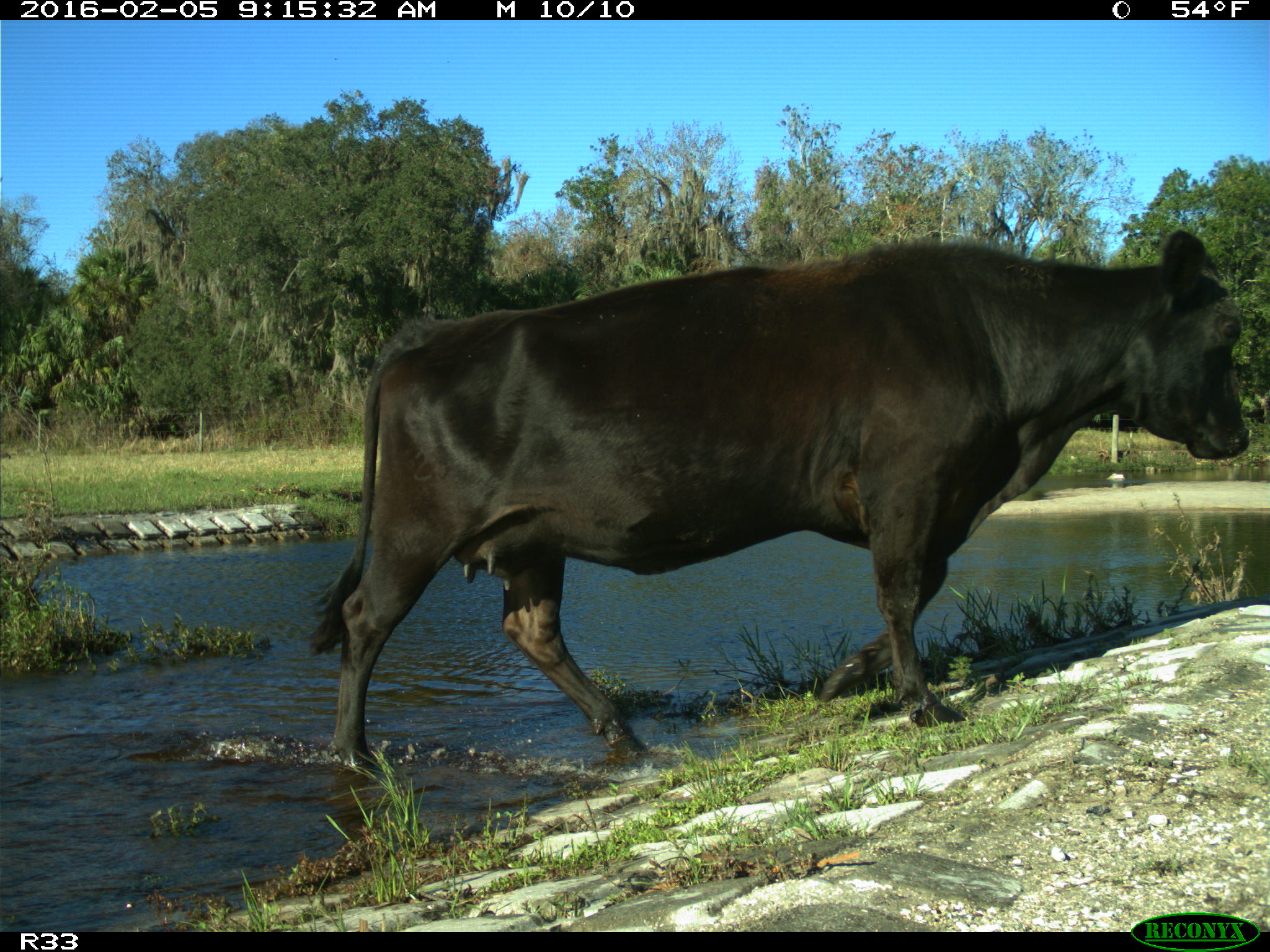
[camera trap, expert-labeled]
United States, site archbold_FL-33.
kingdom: Animalia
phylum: Chordata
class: Mammalia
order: Artiodactyla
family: Bovidae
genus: Bos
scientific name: Bos taurus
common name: domestic cow